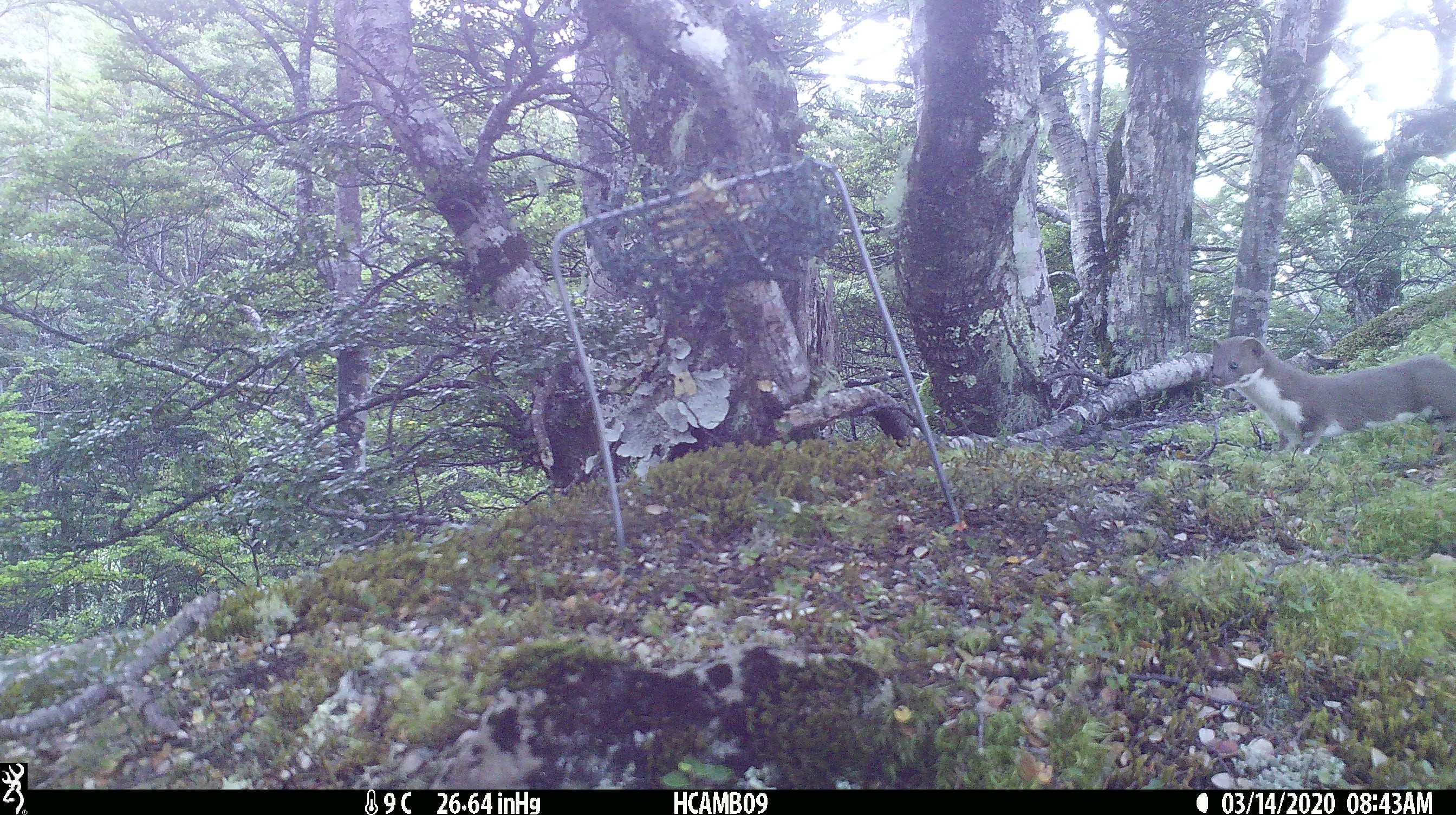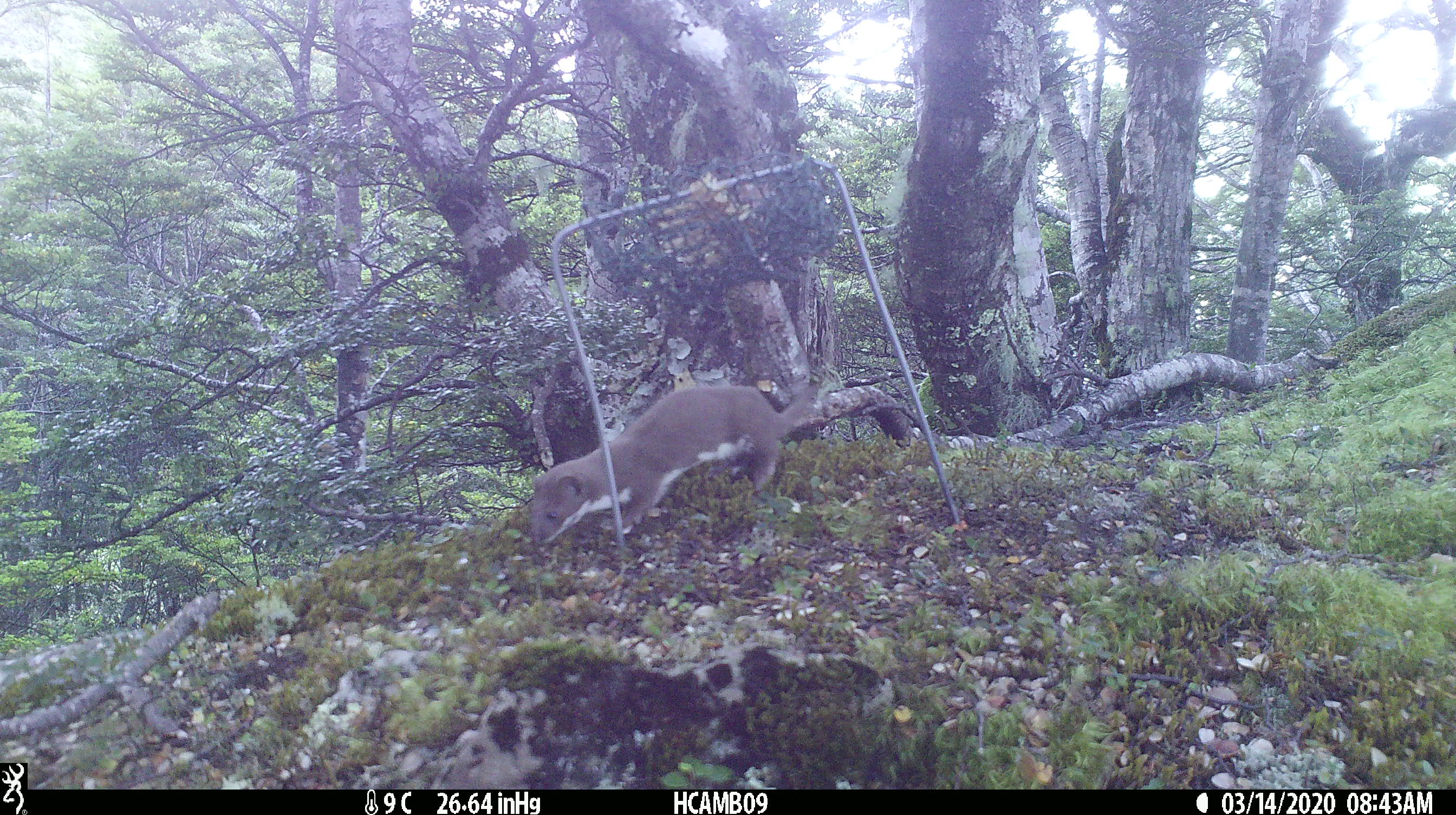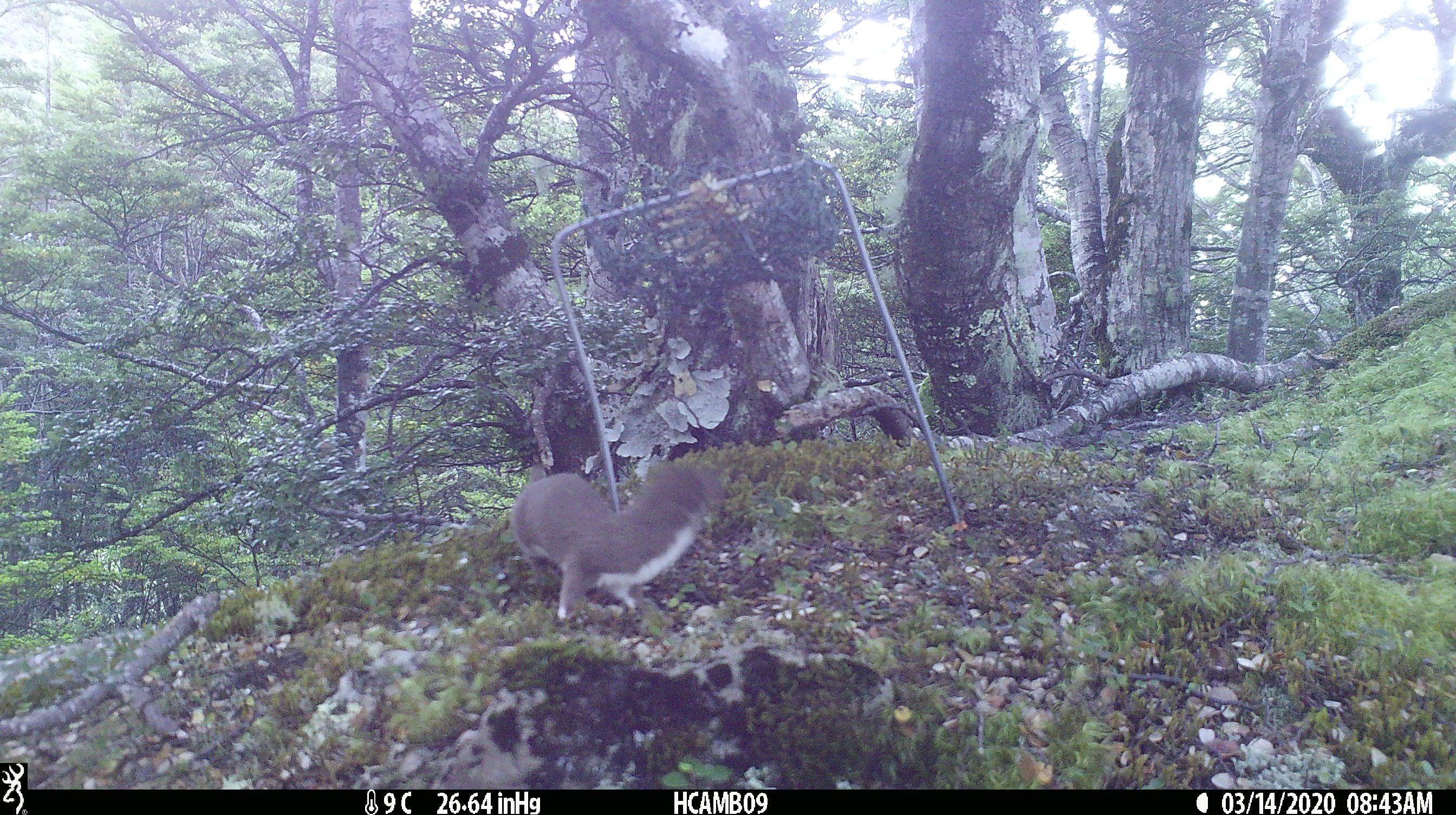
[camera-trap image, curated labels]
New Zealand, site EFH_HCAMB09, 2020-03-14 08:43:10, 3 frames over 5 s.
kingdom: Animalia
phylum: Chordata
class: Mammalia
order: Carnivora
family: Mustelidae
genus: Mustela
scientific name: Mustela nivalis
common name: least weasel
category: weasel